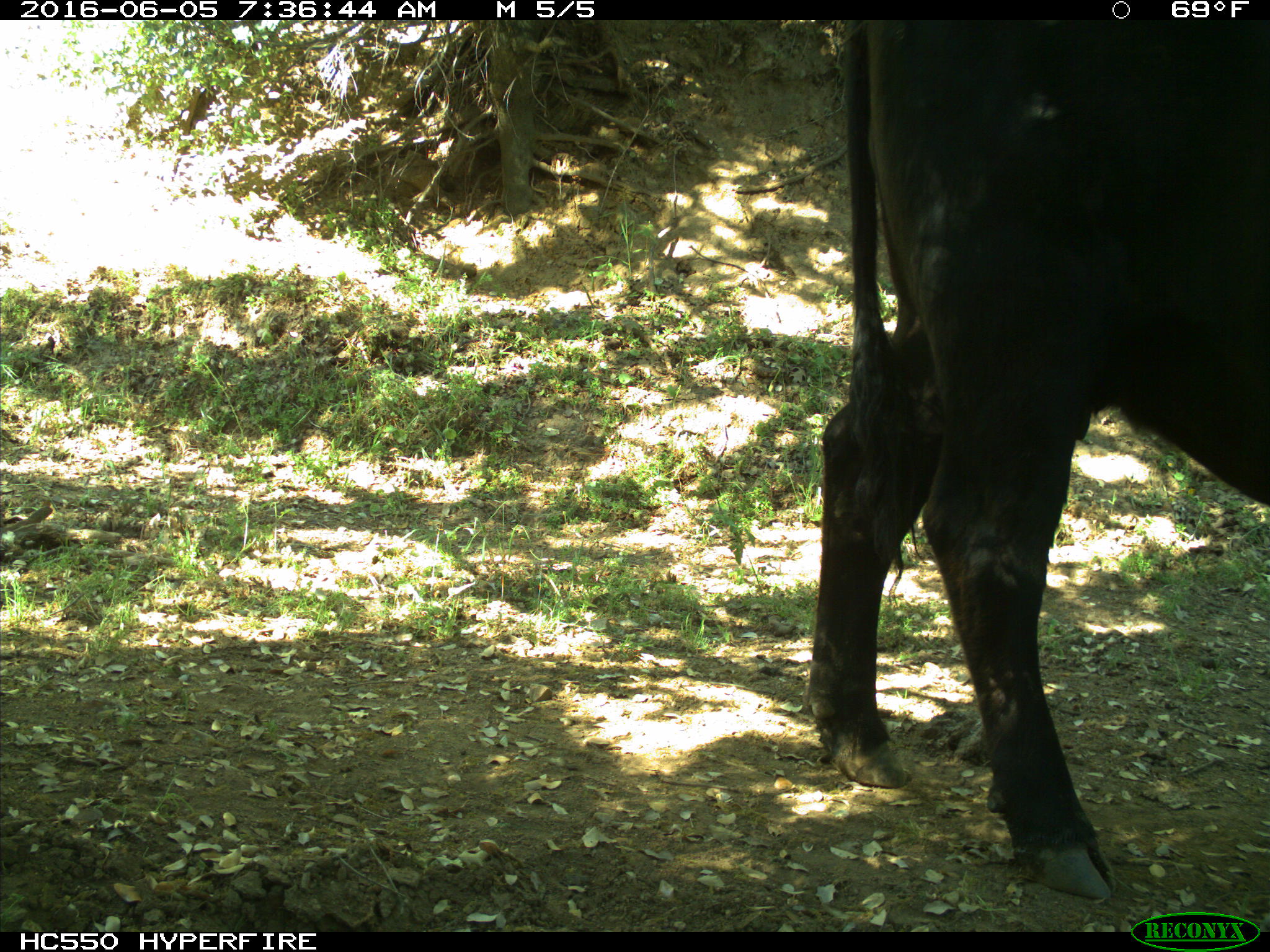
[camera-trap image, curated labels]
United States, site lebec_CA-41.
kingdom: Animalia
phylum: Chordata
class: Mammalia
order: Artiodactyla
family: Bovidae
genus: Bos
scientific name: Bos taurus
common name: domestic cow